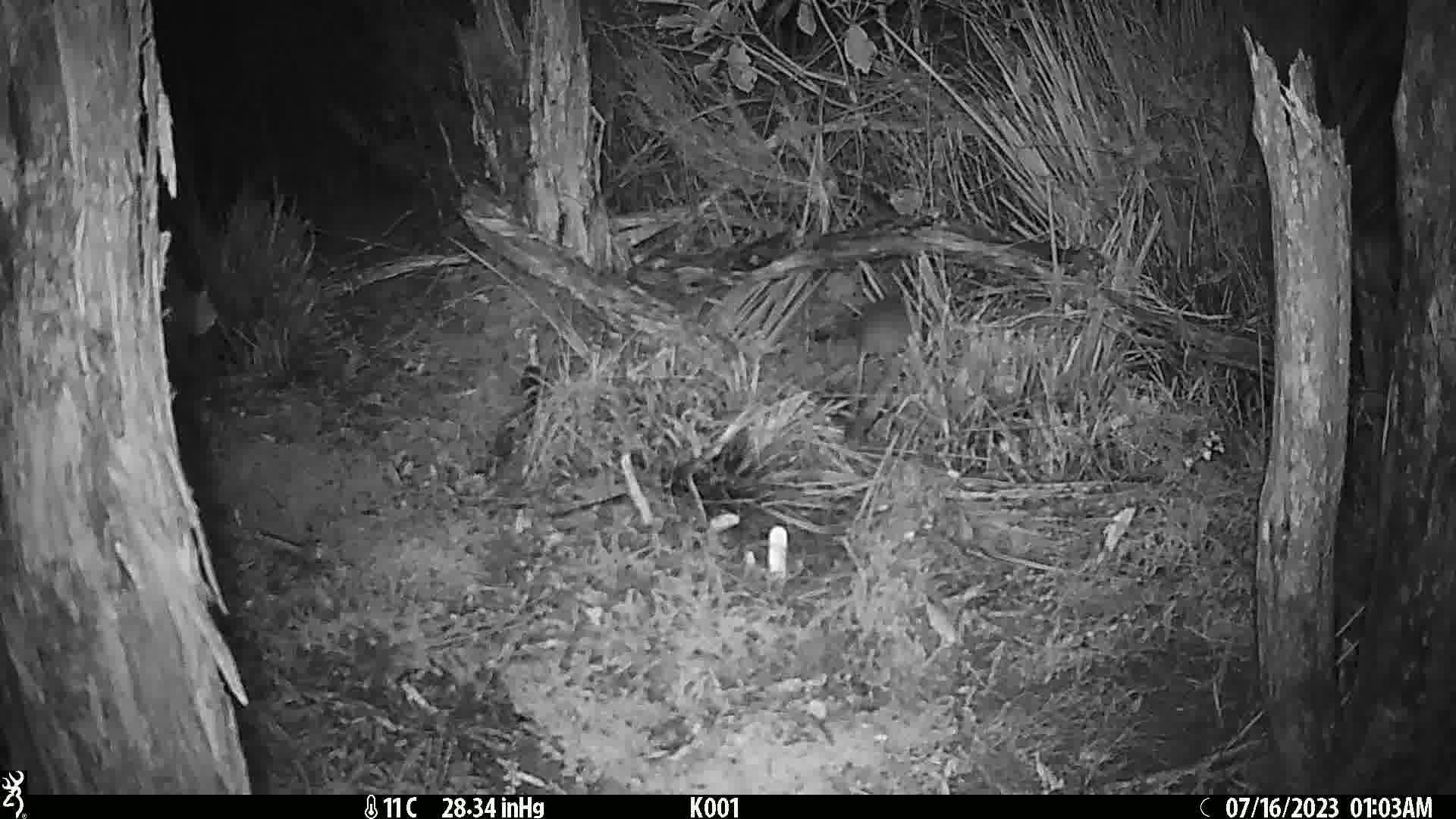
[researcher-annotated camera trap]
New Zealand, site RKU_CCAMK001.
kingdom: Animalia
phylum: Chordata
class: Mammalia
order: Rodentia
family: Muridae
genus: Rattus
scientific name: Rattus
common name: rat